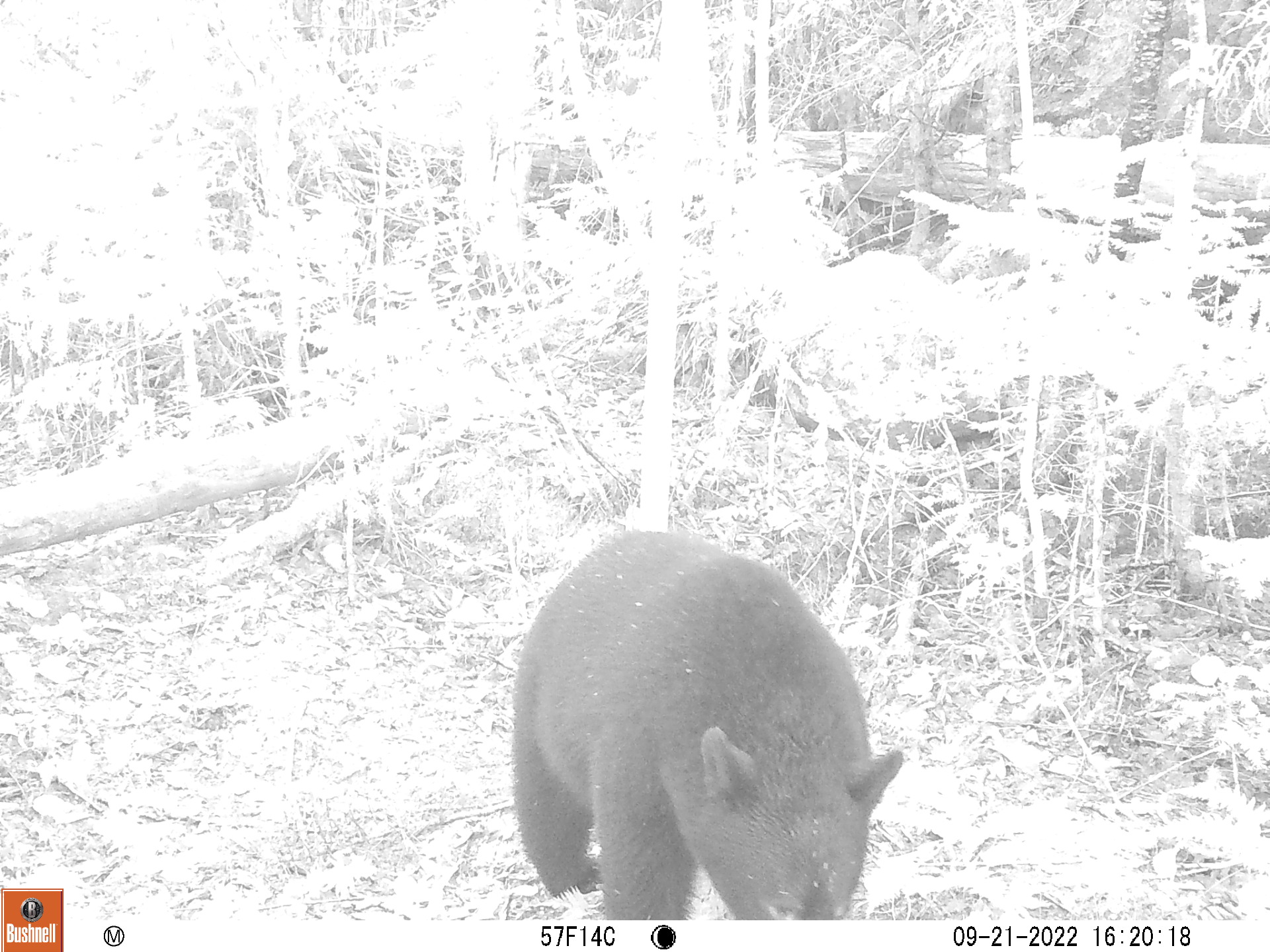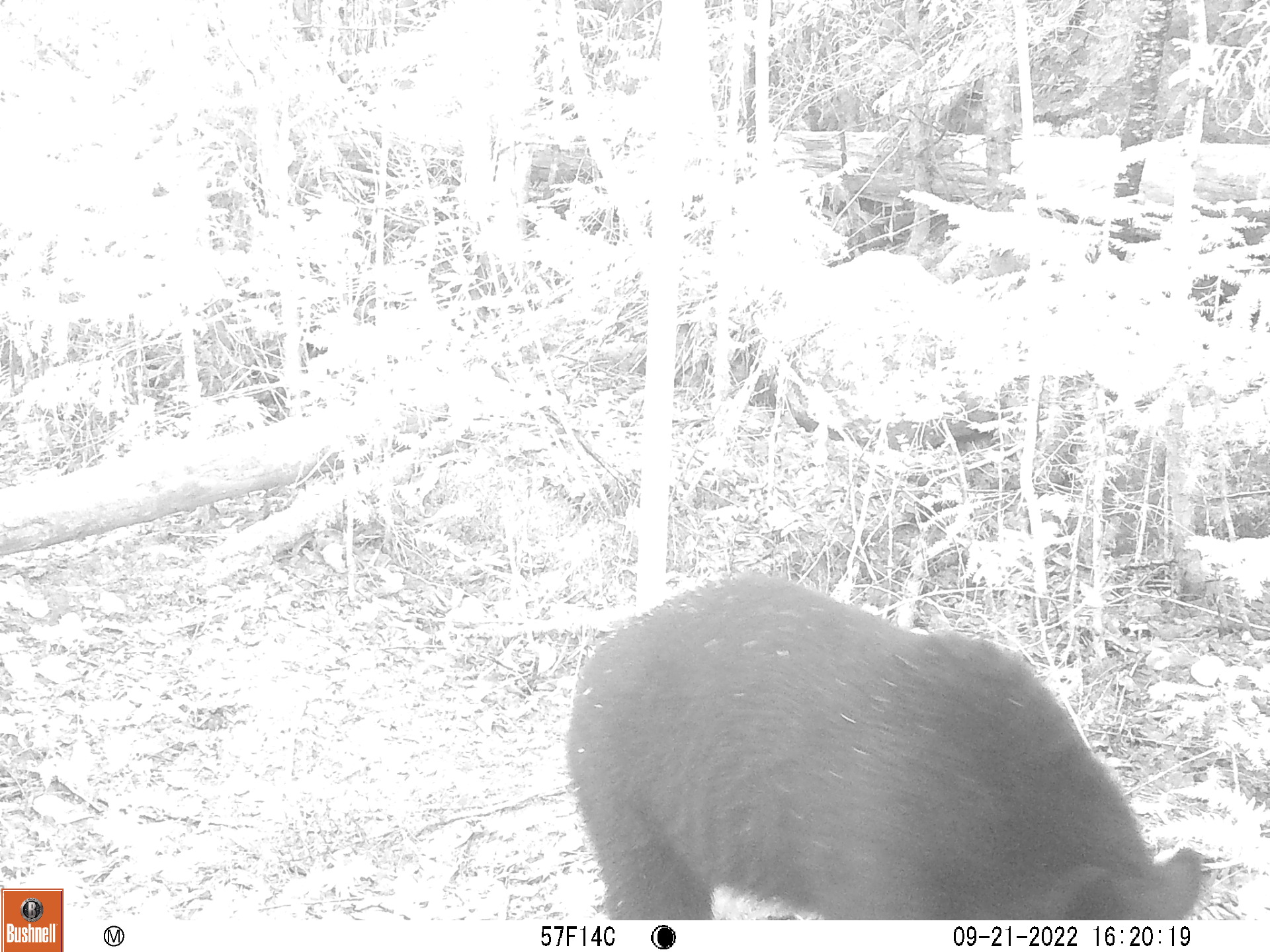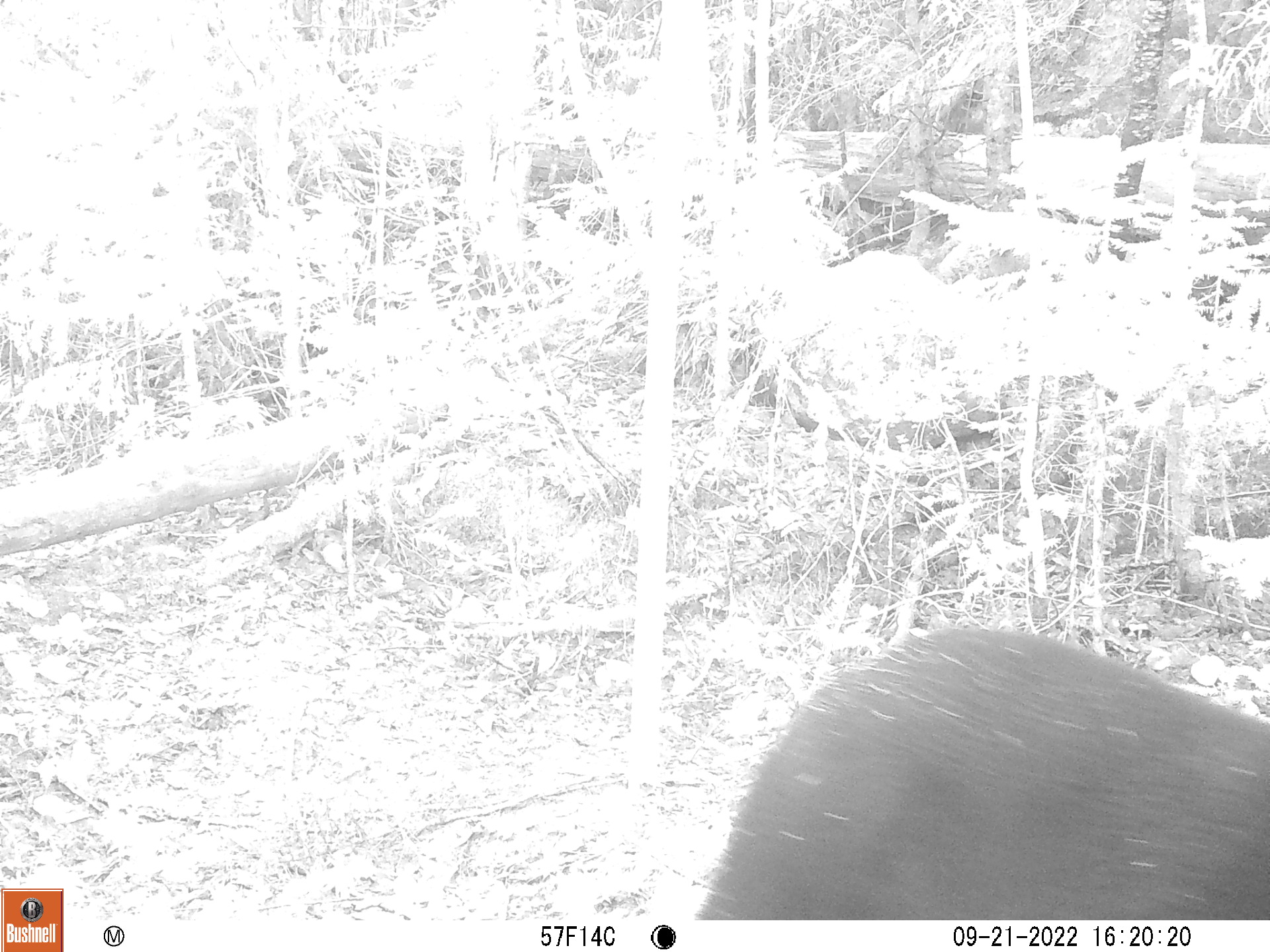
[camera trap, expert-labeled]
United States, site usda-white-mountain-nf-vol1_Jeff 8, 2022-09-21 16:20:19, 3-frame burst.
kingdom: Animalia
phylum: Chordata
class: Mammalia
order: Carnivora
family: Ursidae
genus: Ursus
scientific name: Ursus americanus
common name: black bear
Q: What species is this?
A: Black bear (Ursus americanus).